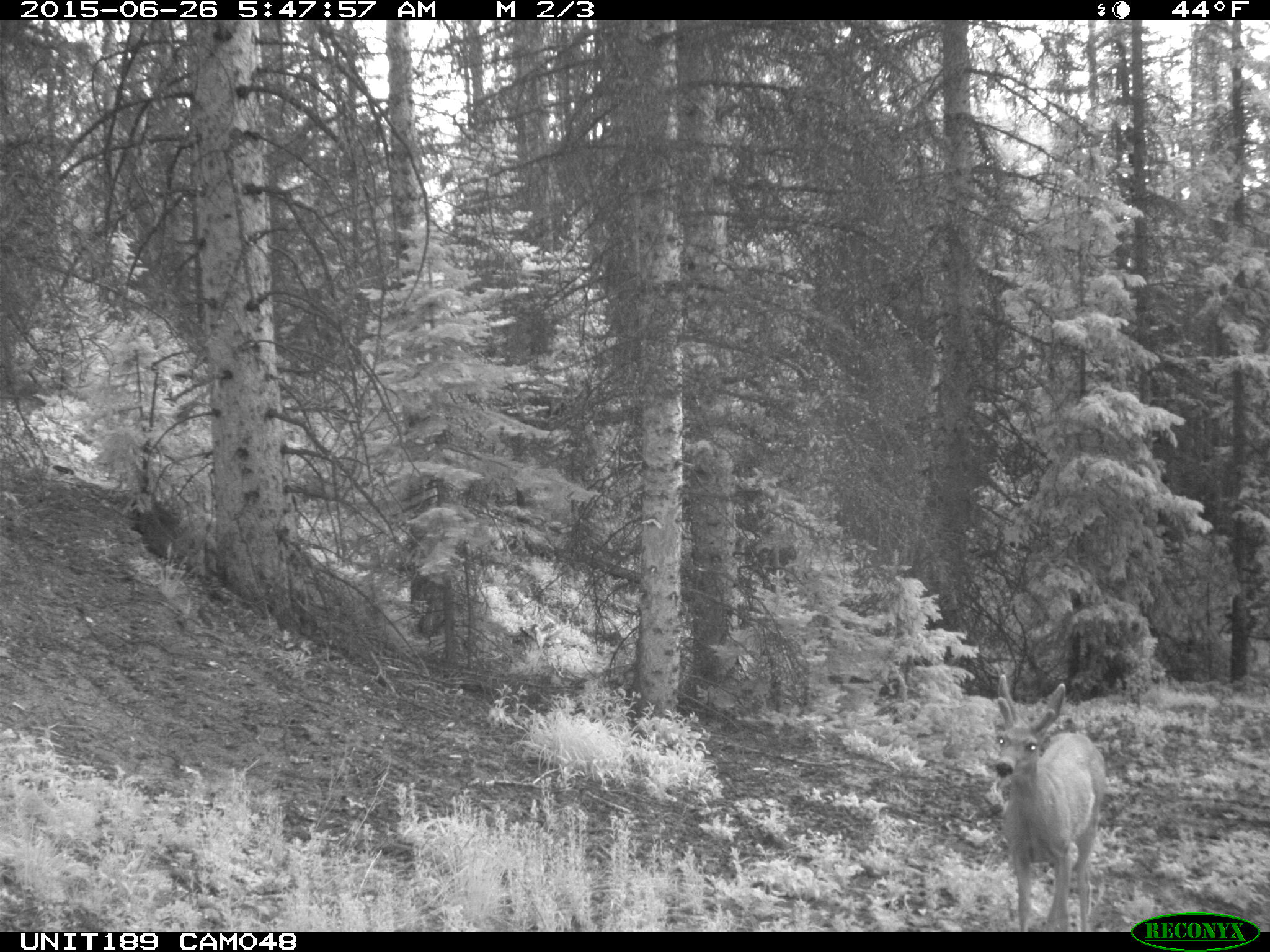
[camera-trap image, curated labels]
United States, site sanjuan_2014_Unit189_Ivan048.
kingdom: Animalia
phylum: Chordata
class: Mammalia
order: Artiodactyla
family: Cervidae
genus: Odocoileus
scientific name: Odocoileus hemionus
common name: mule deer